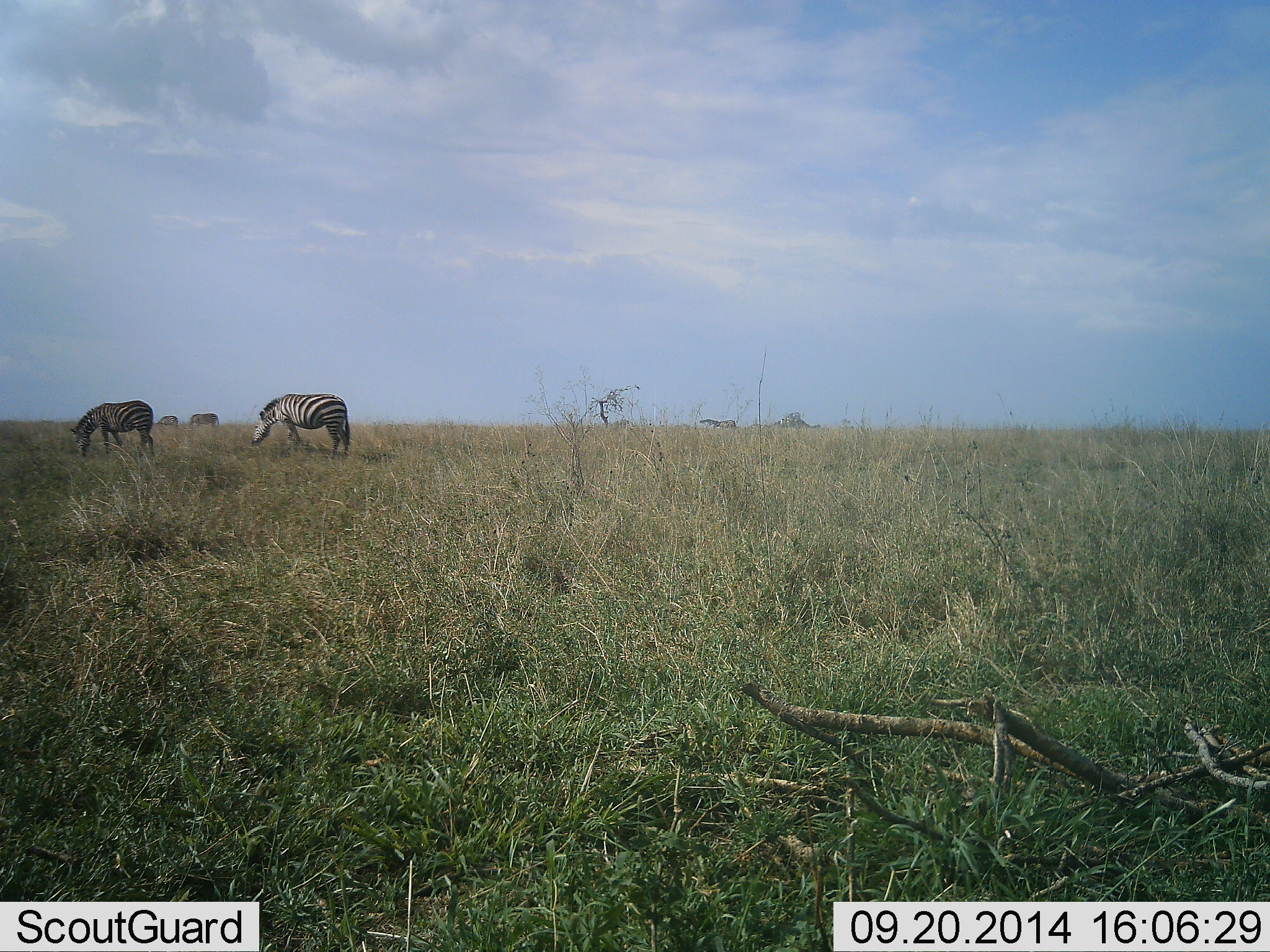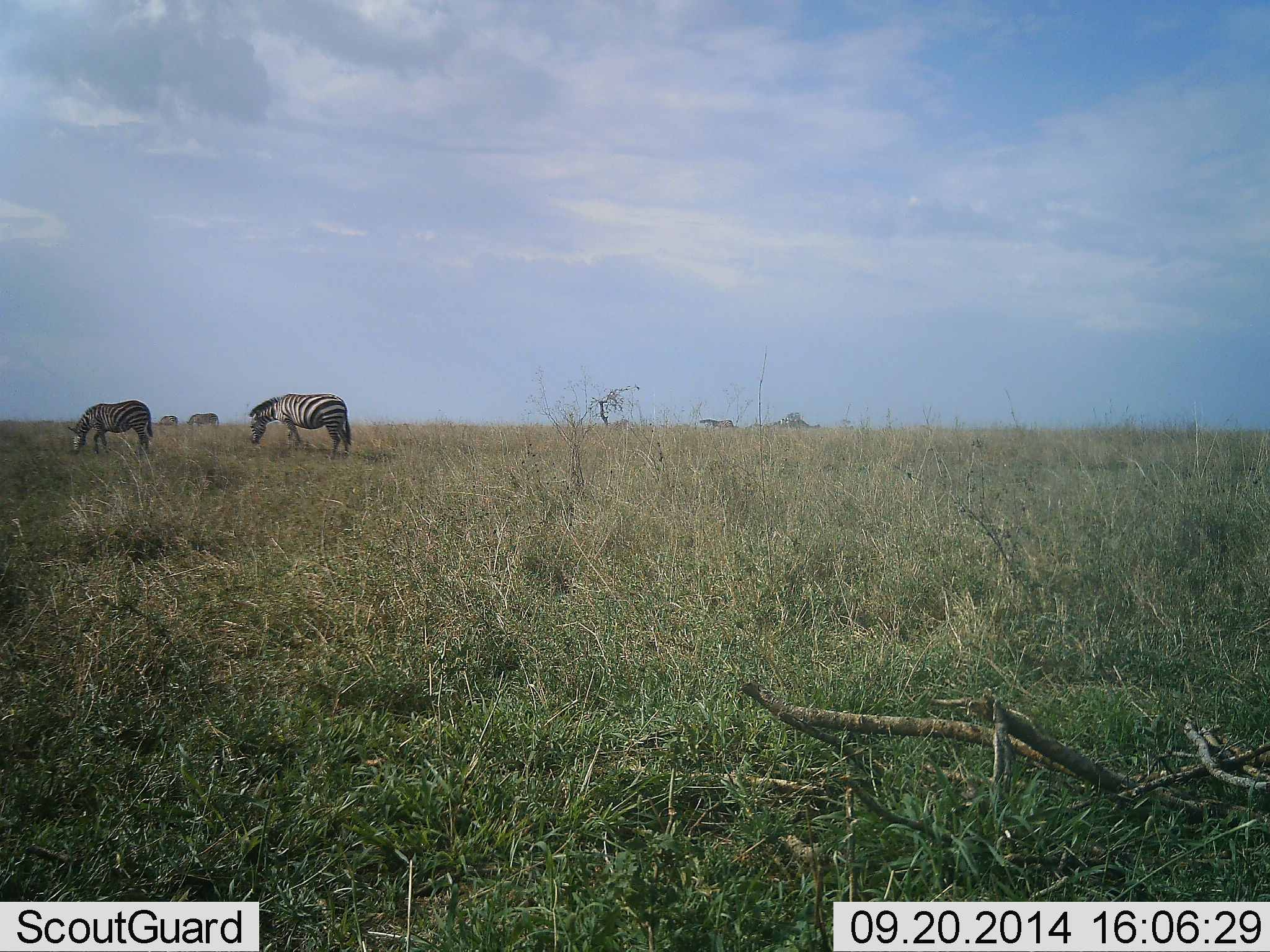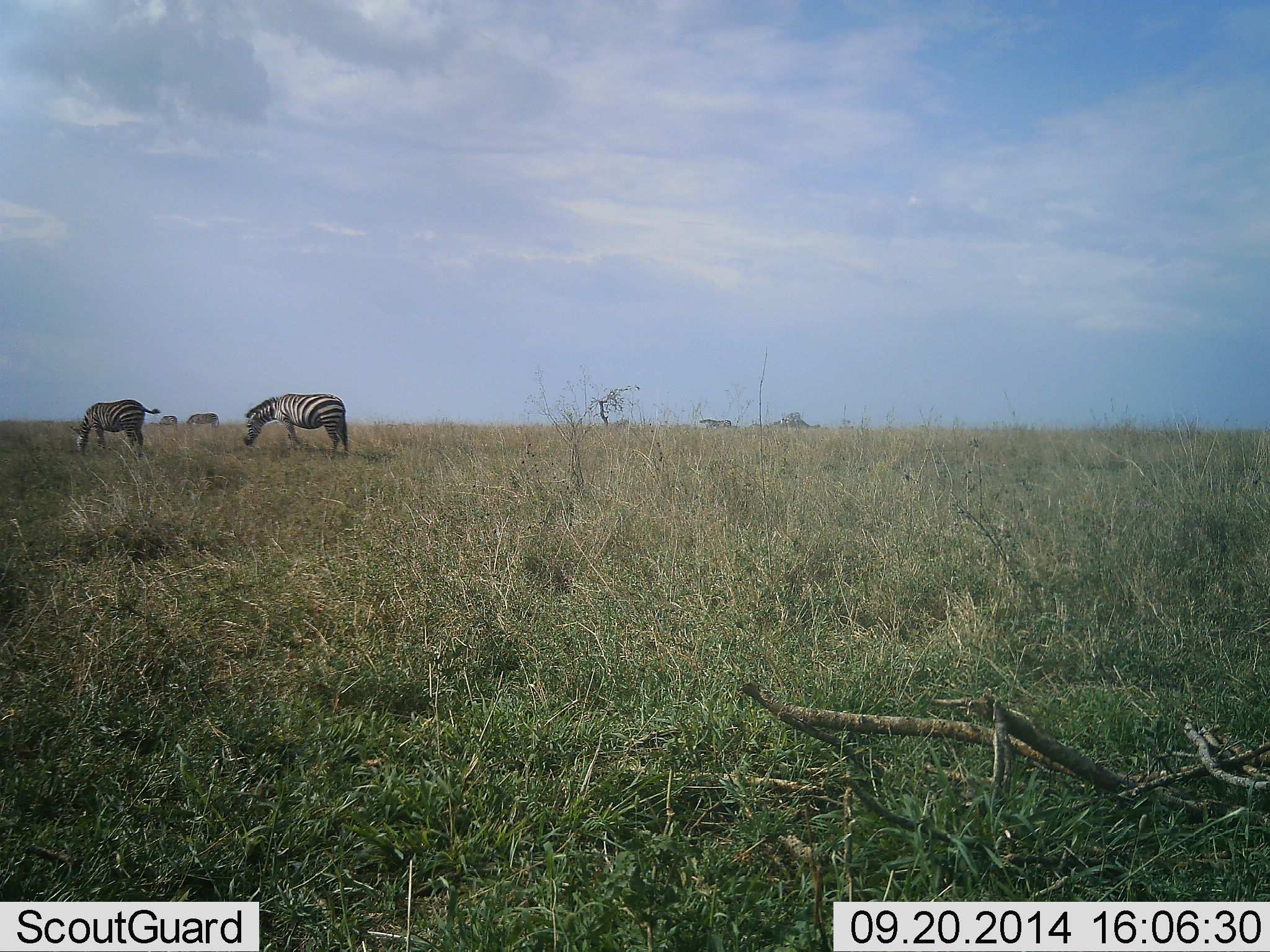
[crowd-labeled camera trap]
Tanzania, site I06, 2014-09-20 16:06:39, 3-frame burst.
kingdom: Animalia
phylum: Chordata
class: Mammalia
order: Perissodactyla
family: Equidae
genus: Equus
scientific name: Equus quagga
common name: plains zebra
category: zebra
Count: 5.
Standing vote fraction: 20%.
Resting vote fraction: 0%.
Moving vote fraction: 0%.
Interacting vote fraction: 0%.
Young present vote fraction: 0%.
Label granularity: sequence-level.